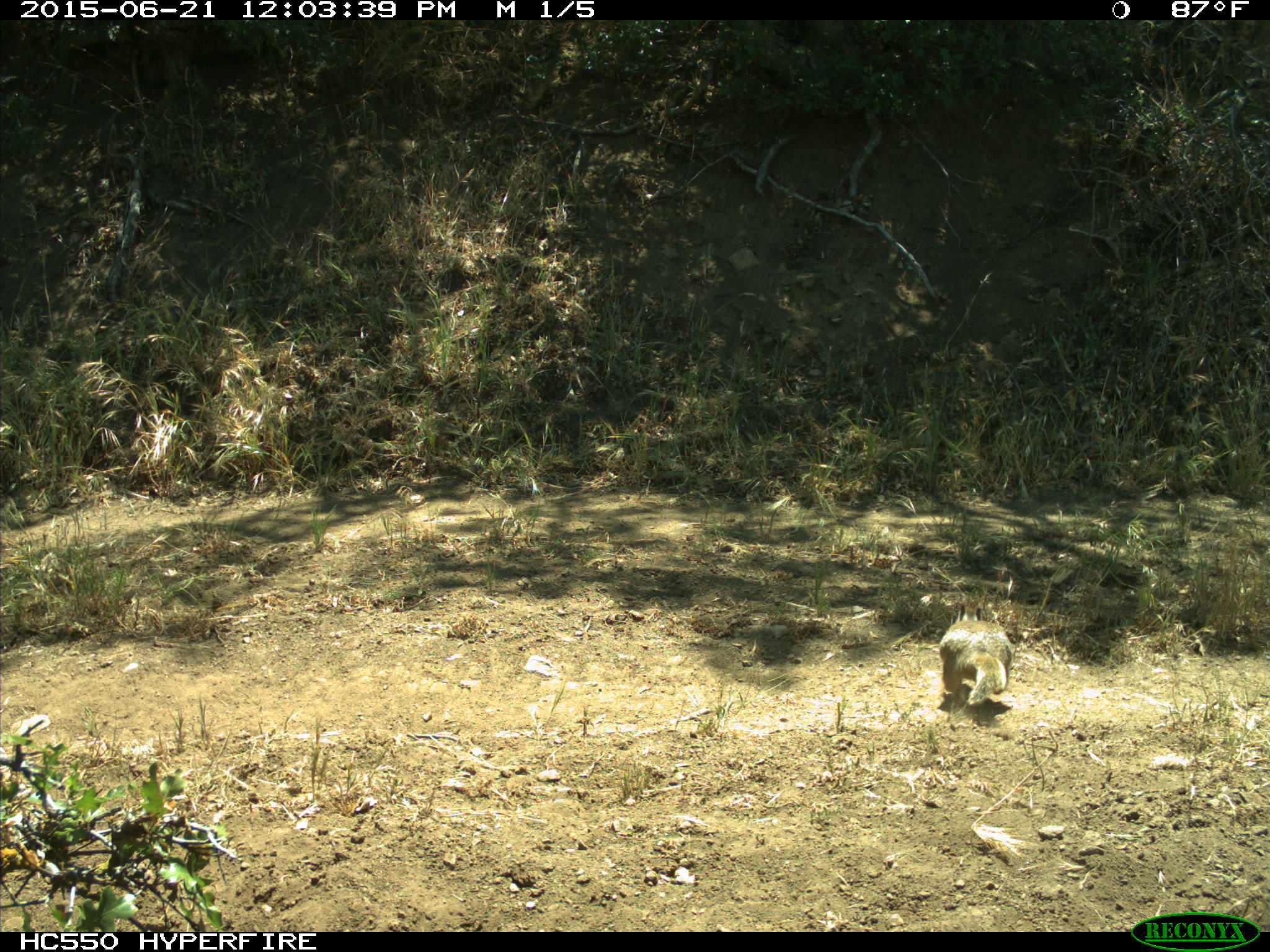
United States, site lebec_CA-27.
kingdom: Animalia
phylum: Chordata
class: Mammalia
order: Rodentia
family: Sciuridae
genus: Otospermophilus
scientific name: Otospermophilus beecheyi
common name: california ground squirrel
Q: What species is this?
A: Otospermophilus beecheyi (california ground squirrel).